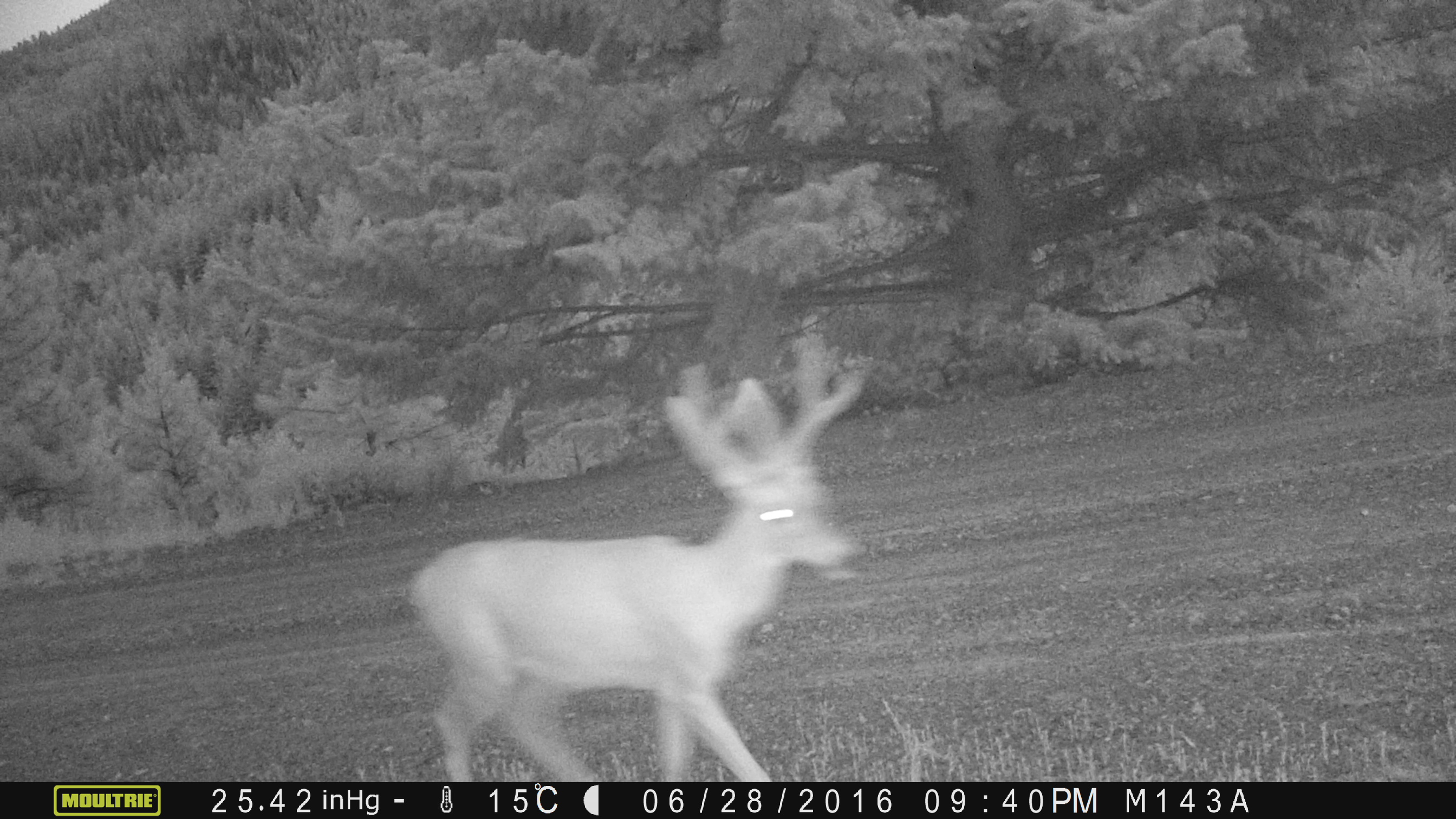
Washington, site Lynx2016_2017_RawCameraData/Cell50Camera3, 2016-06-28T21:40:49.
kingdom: Animalia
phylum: Chordata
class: Mammalia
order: Artiodactyla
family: Cervidae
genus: Odocoileus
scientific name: Odocoileus hemionus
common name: mule deer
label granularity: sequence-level